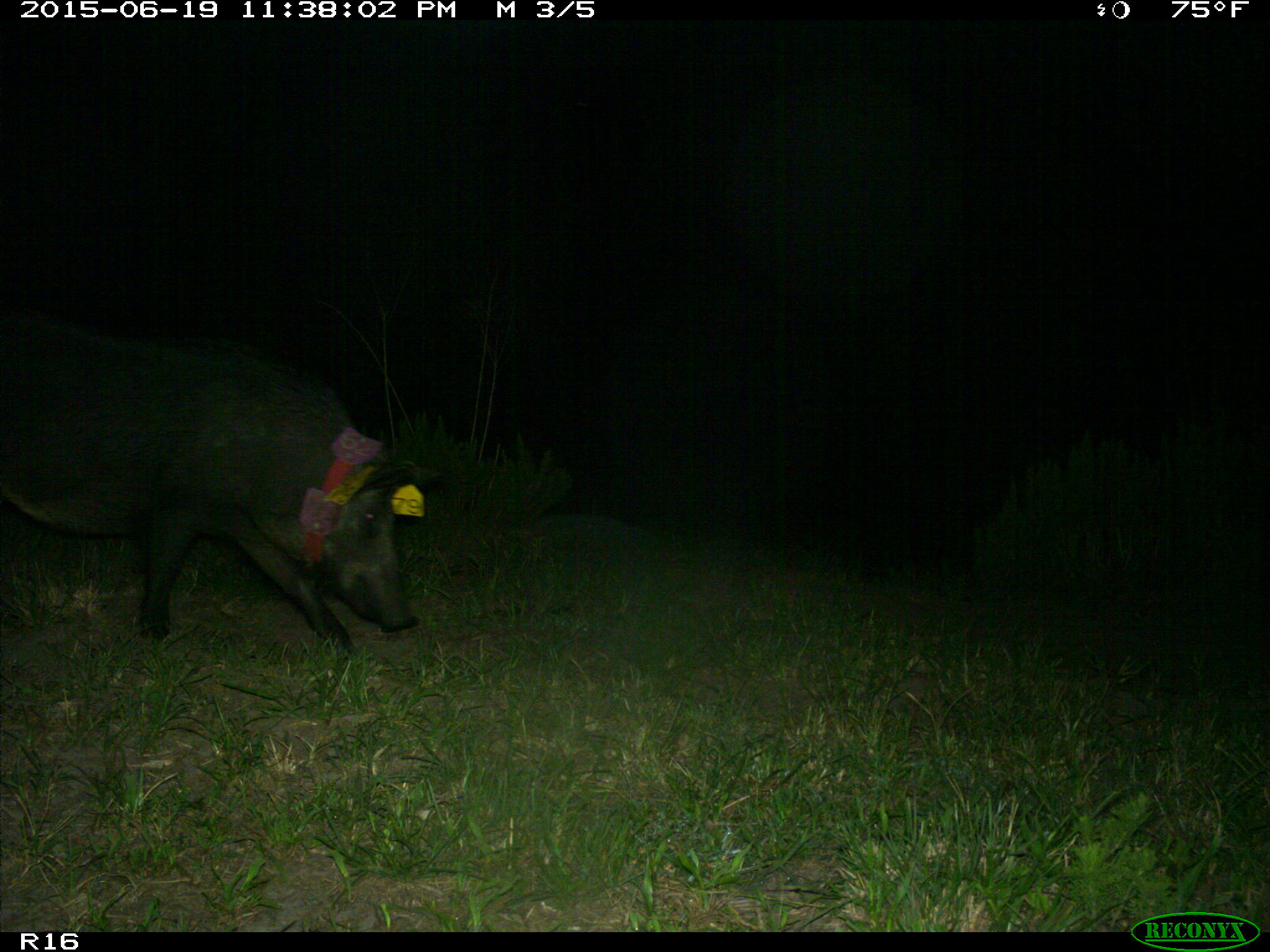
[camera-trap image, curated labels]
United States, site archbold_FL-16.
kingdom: Animalia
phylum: Chordata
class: Mammalia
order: Artiodactyla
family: Suidae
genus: Sus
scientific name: Sus scrofa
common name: wild boar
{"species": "Sus scrofa (wild boar)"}